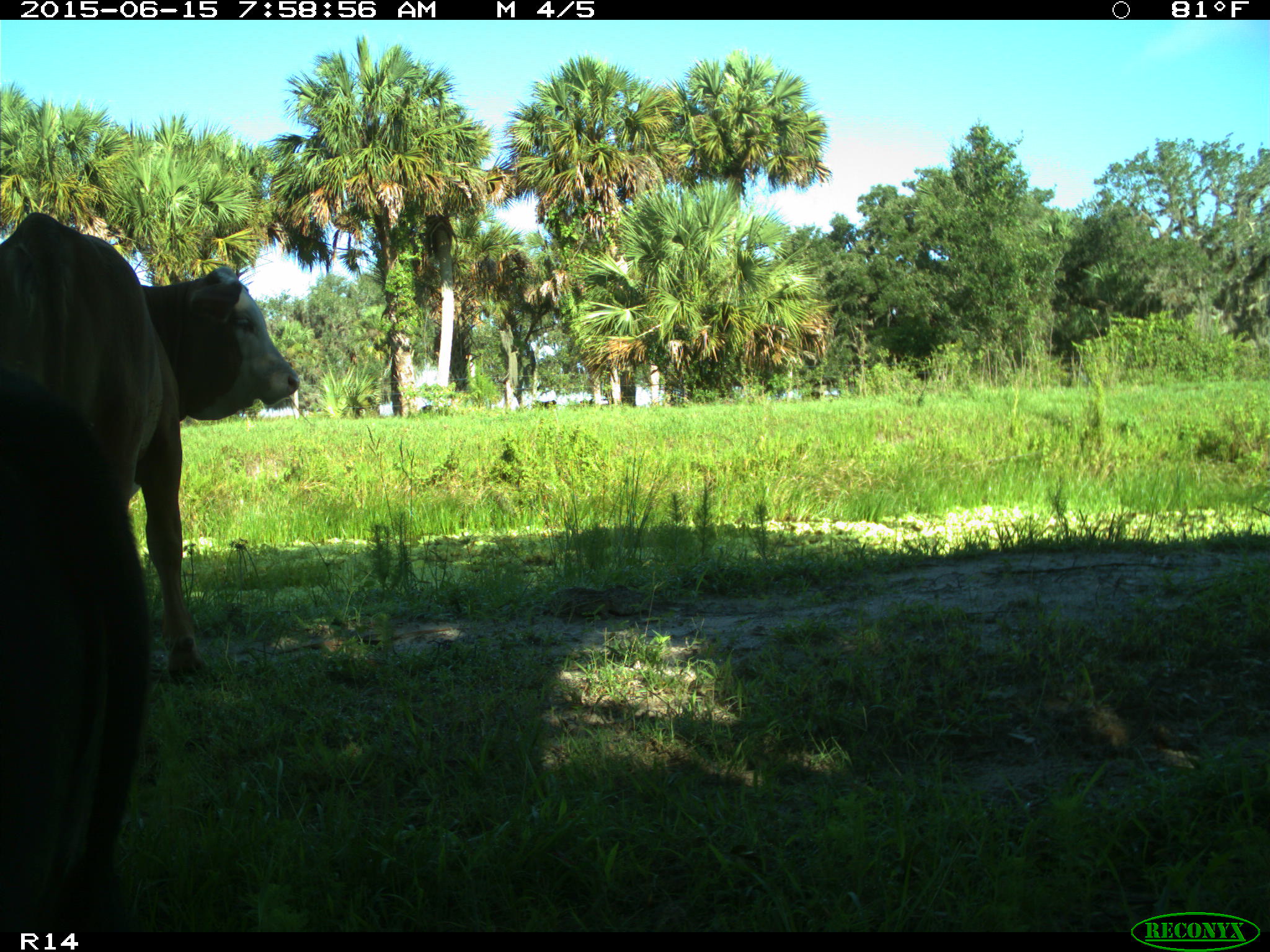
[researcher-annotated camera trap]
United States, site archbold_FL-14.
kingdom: Animalia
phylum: Chordata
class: Mammalia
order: Artiodactyla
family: Bovidae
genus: Bos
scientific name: Bos taurus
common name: domestic cow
Bos taurus (domestic cow).